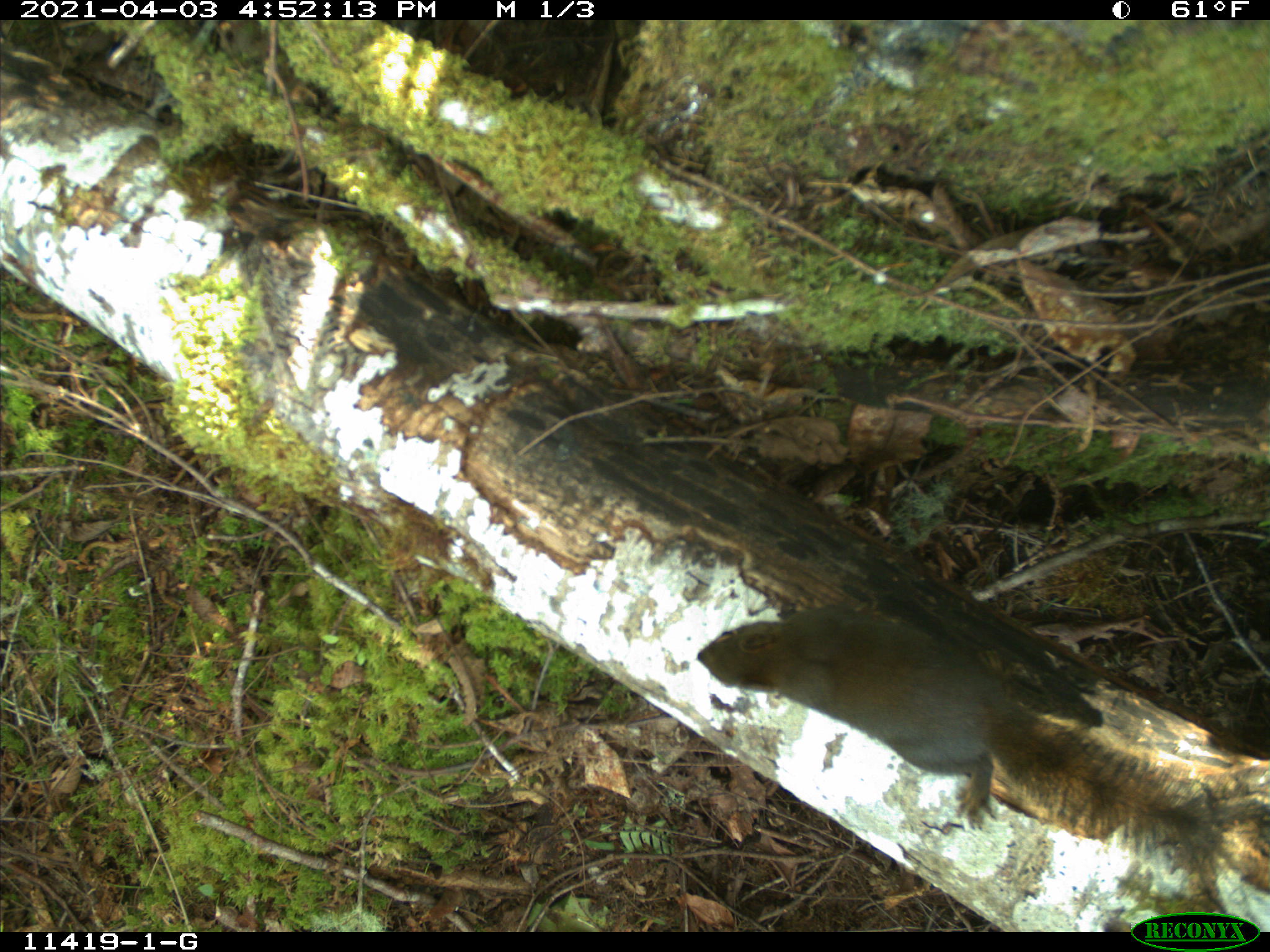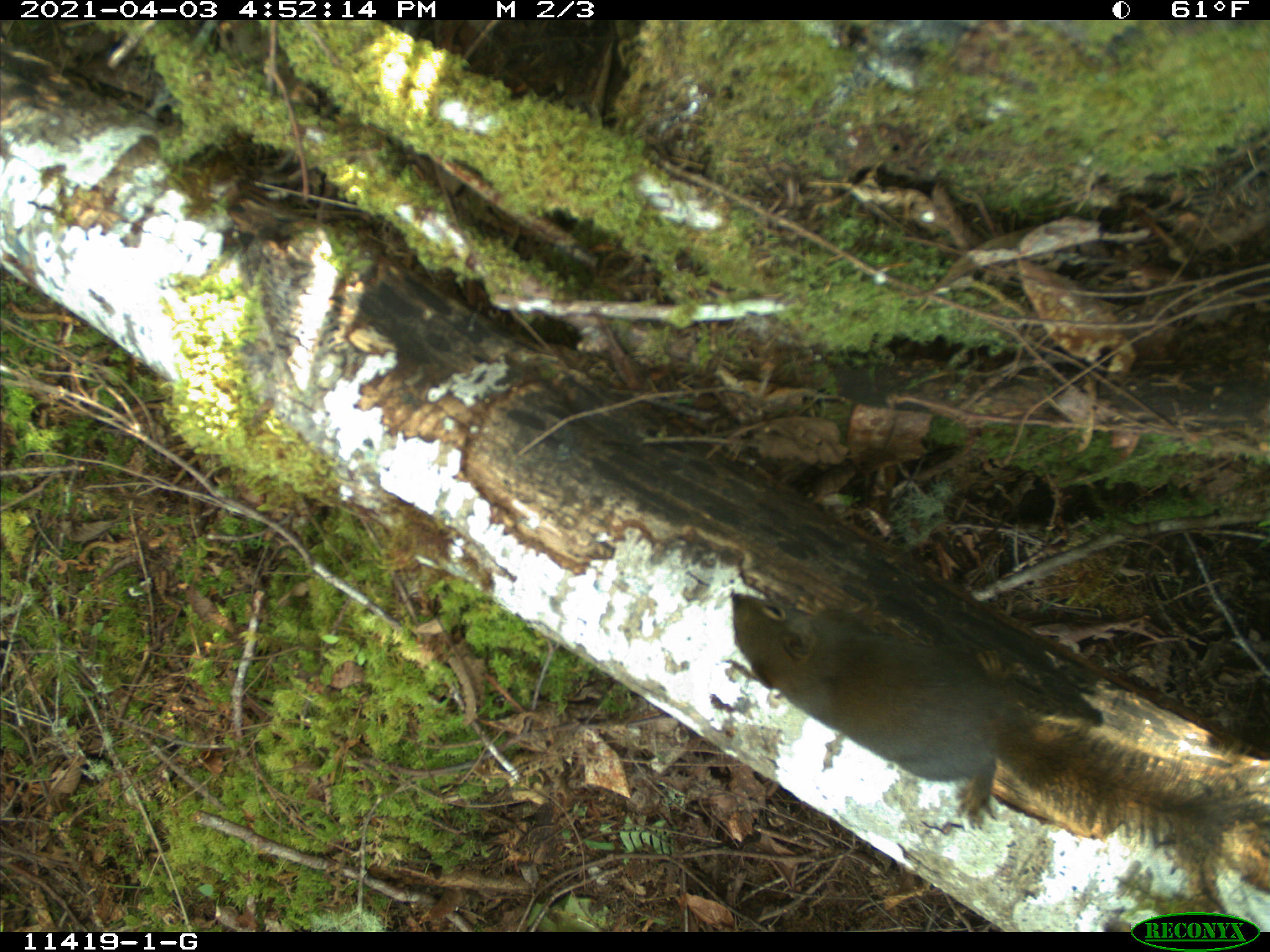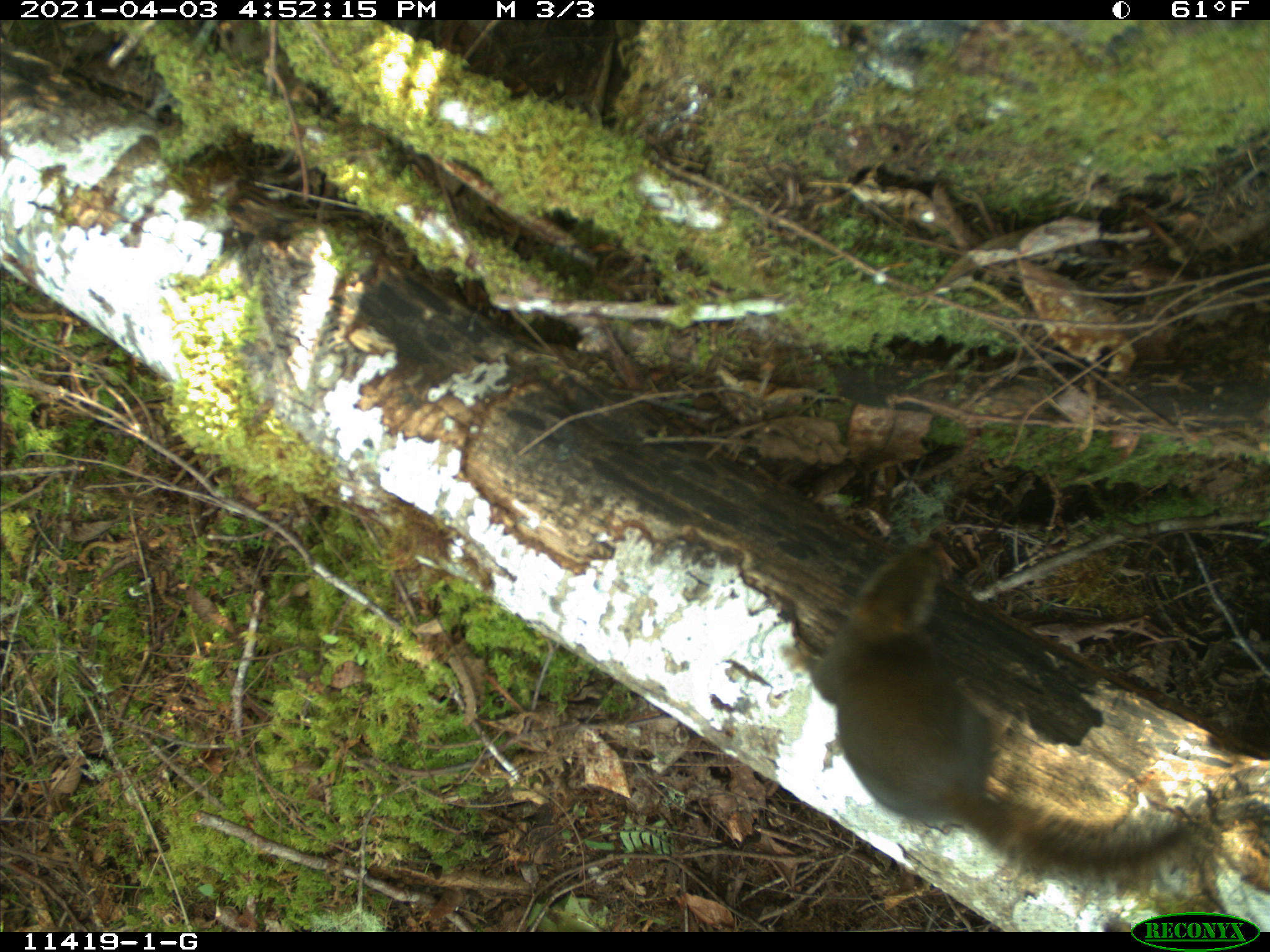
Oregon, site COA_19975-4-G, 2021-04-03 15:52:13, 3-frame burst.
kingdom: Animalia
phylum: Chordata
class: Mammalia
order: Rodentia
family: Sciuridae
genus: Tamiasciurus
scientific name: Tamiasciurus douglasii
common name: douglas squirrel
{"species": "douglas squirrel (Tamiasciurus douglasii)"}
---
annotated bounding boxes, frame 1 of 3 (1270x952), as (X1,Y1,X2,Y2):
douglas squirrel: (687,600,1233,878)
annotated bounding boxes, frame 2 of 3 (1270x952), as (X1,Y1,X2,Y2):
douglas squirrel: (725,579,1249,873)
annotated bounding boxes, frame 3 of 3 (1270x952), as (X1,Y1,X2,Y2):
douglas squirrel: (766,528,1211,900)